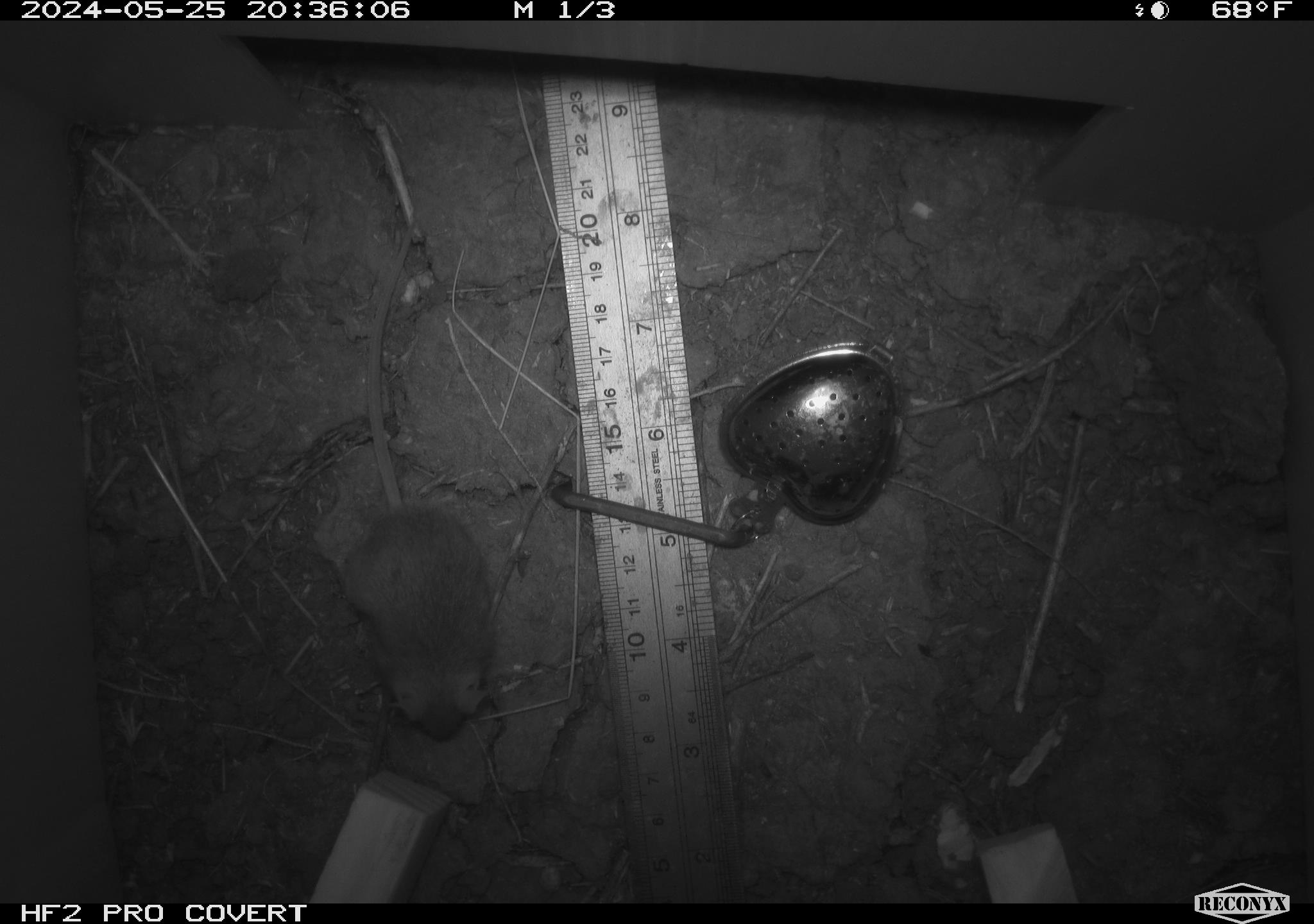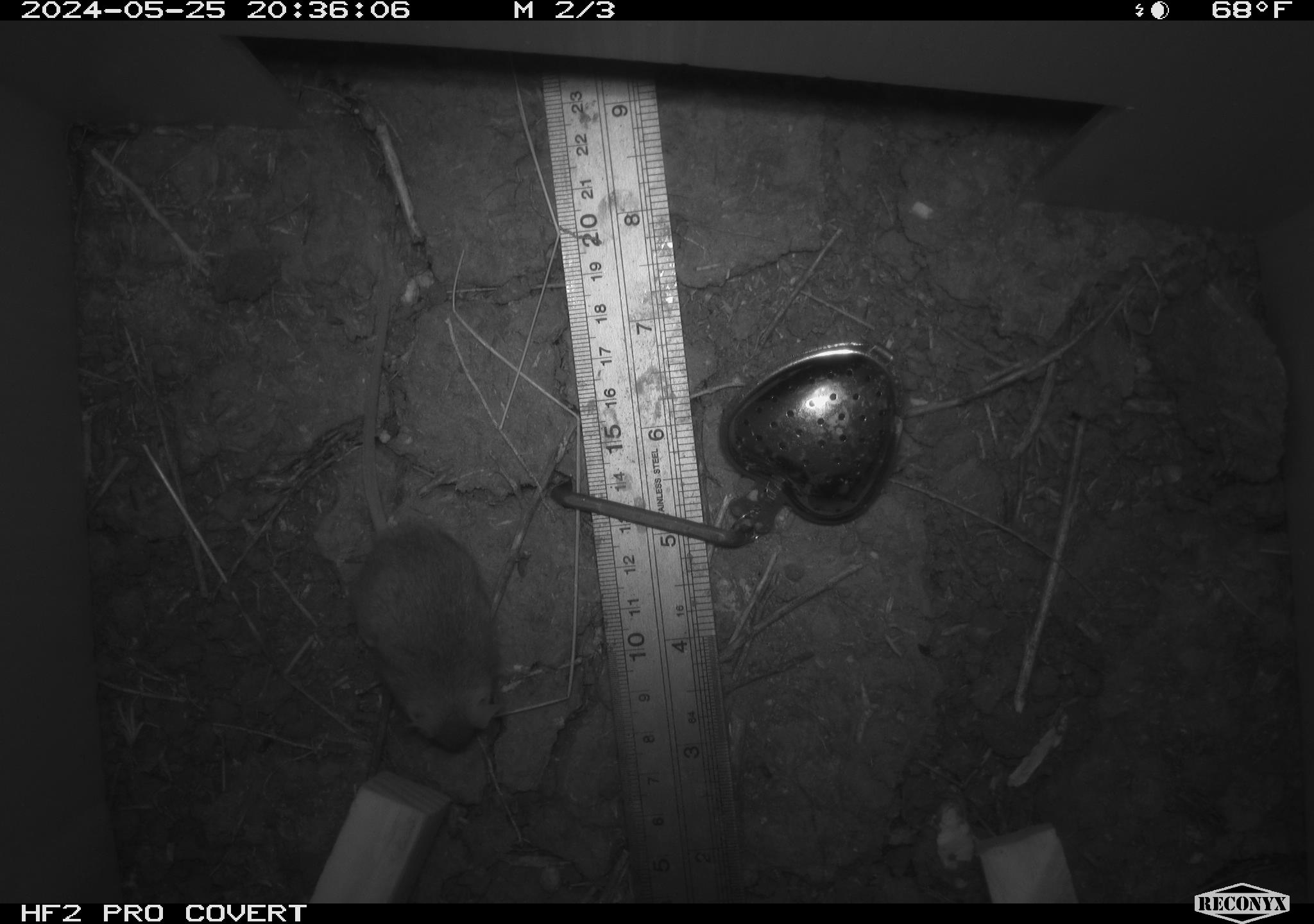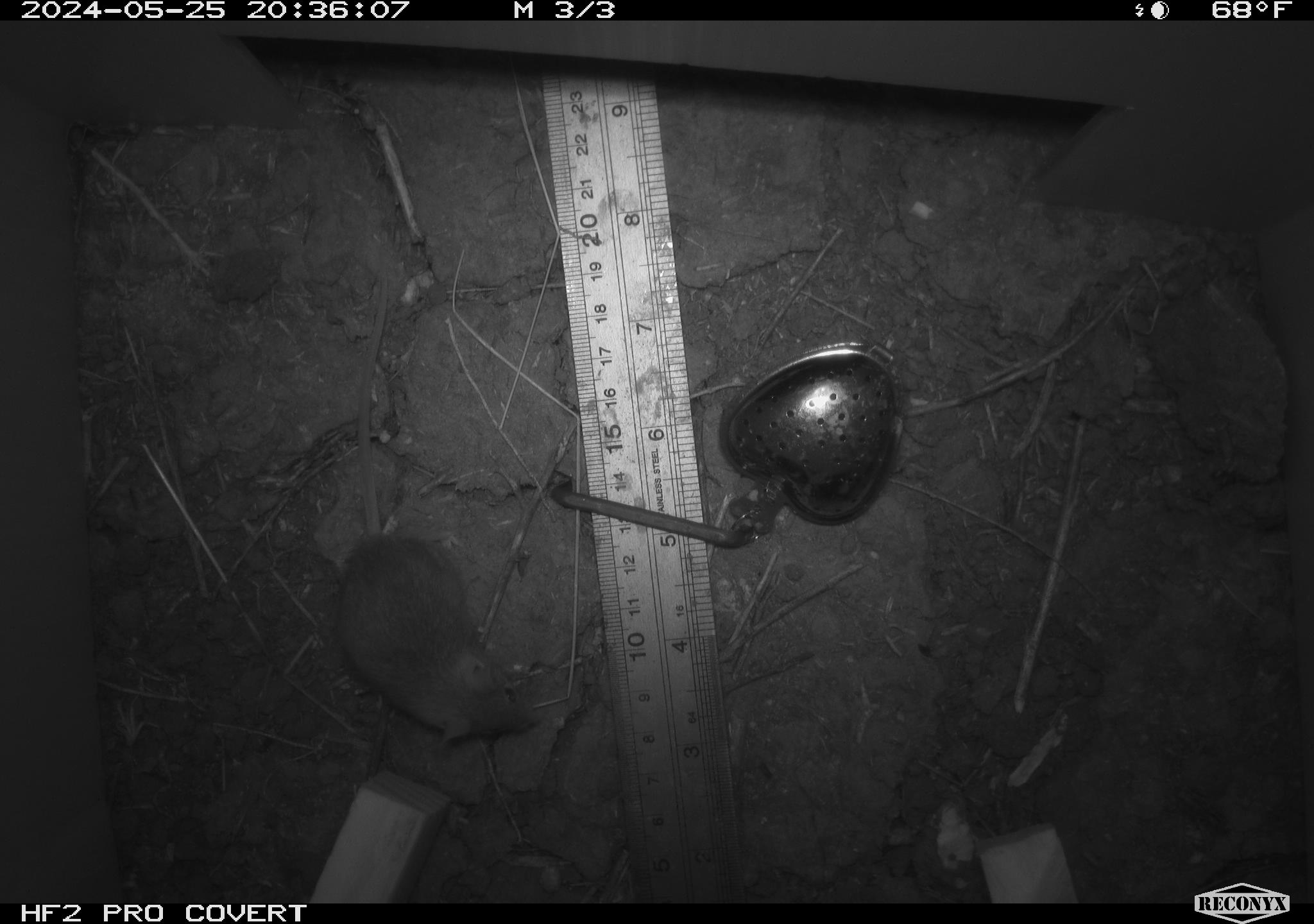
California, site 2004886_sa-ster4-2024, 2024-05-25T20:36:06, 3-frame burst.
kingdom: Animalia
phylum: Chordata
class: Mammalia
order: Rodentia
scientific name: Rodentia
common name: mouse species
Mouse species (Rodentia).